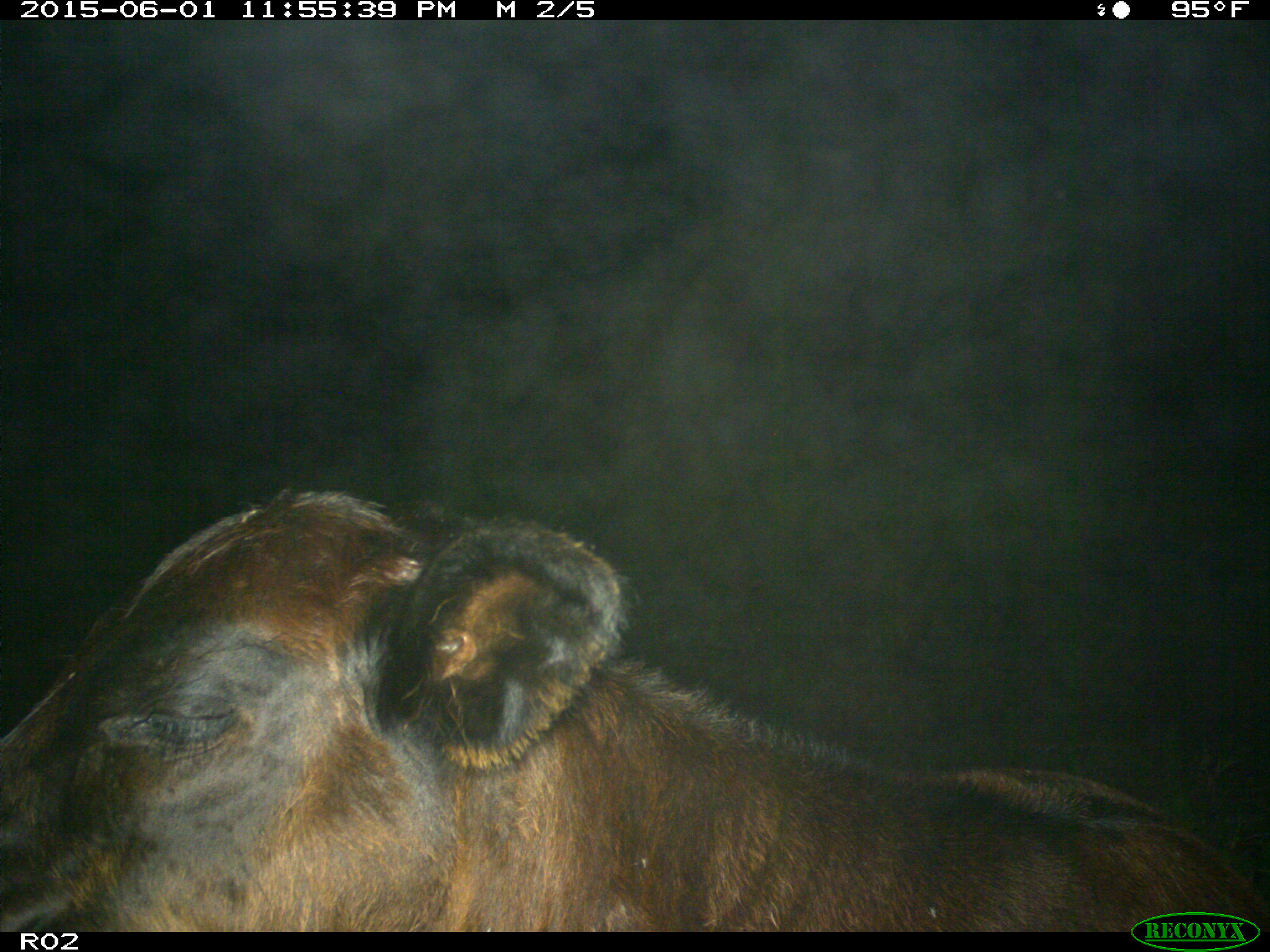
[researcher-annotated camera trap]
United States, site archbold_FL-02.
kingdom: Animalia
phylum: Chordata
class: Mammalia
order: Artiodactyla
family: Bovidae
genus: Bos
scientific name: Bos taurus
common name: domestic cow